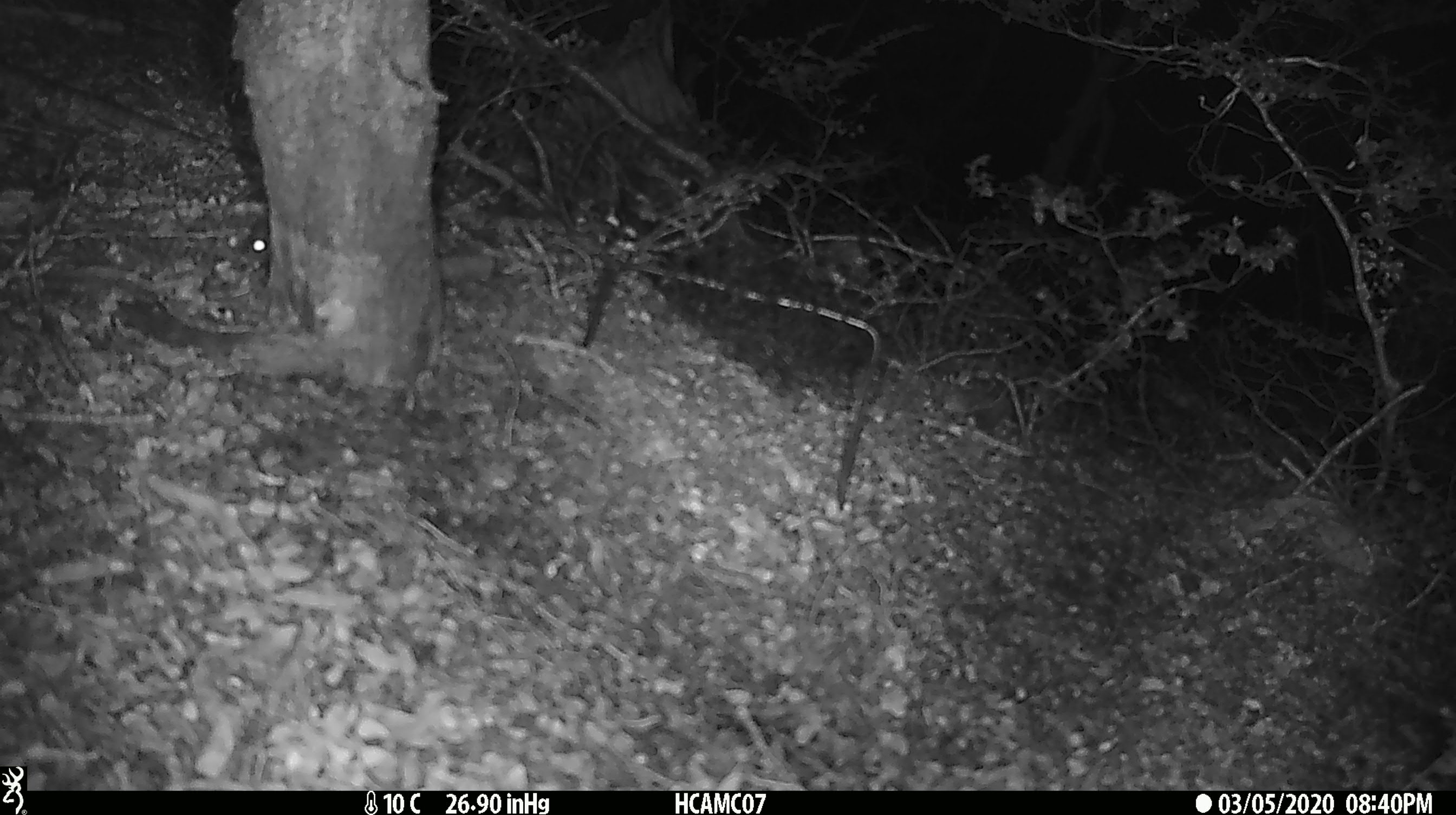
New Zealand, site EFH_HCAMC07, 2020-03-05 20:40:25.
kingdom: Animalia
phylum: Chordata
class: Mammalia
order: Rodentia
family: Muridae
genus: Mus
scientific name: Mus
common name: mouse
Mouse (Mus).